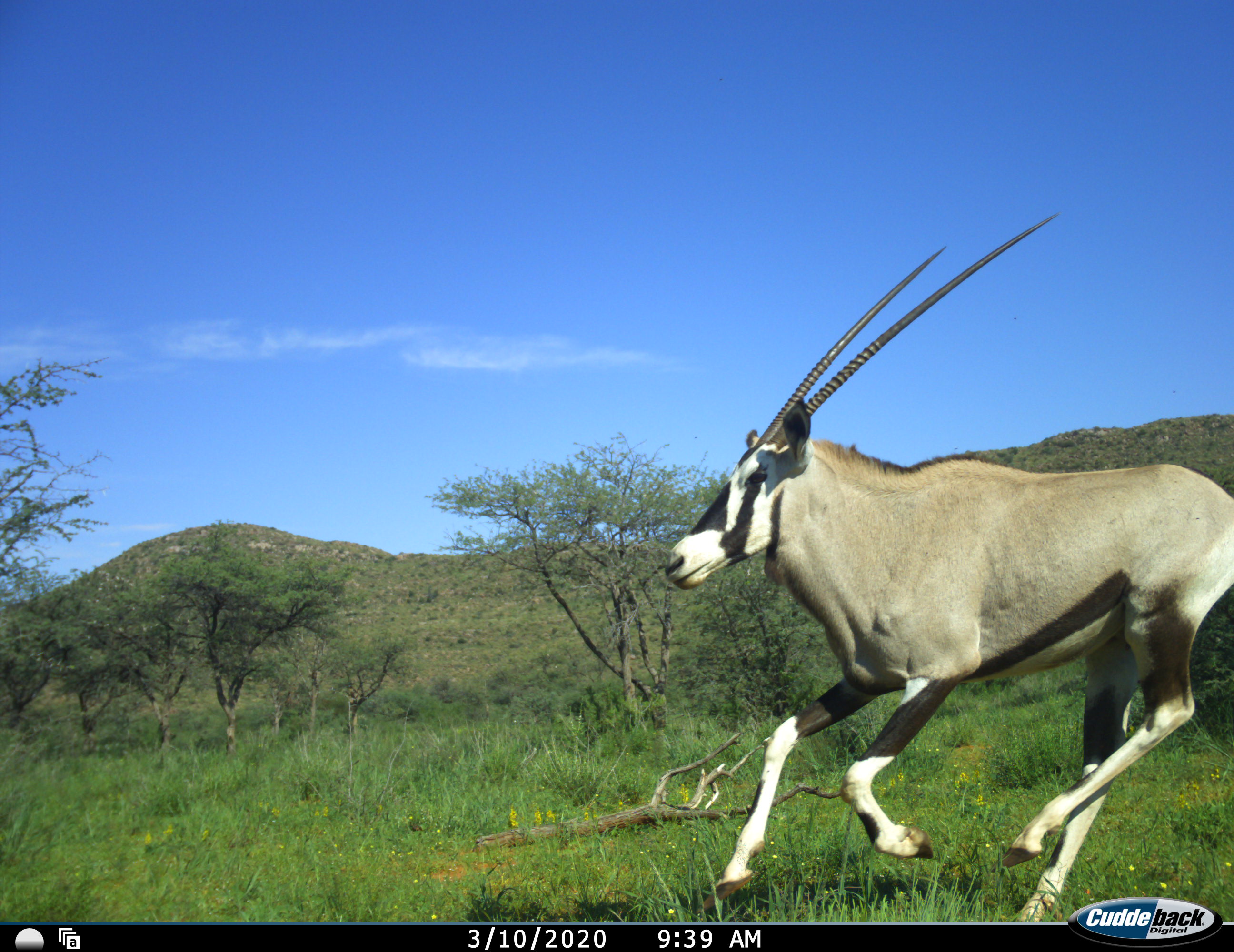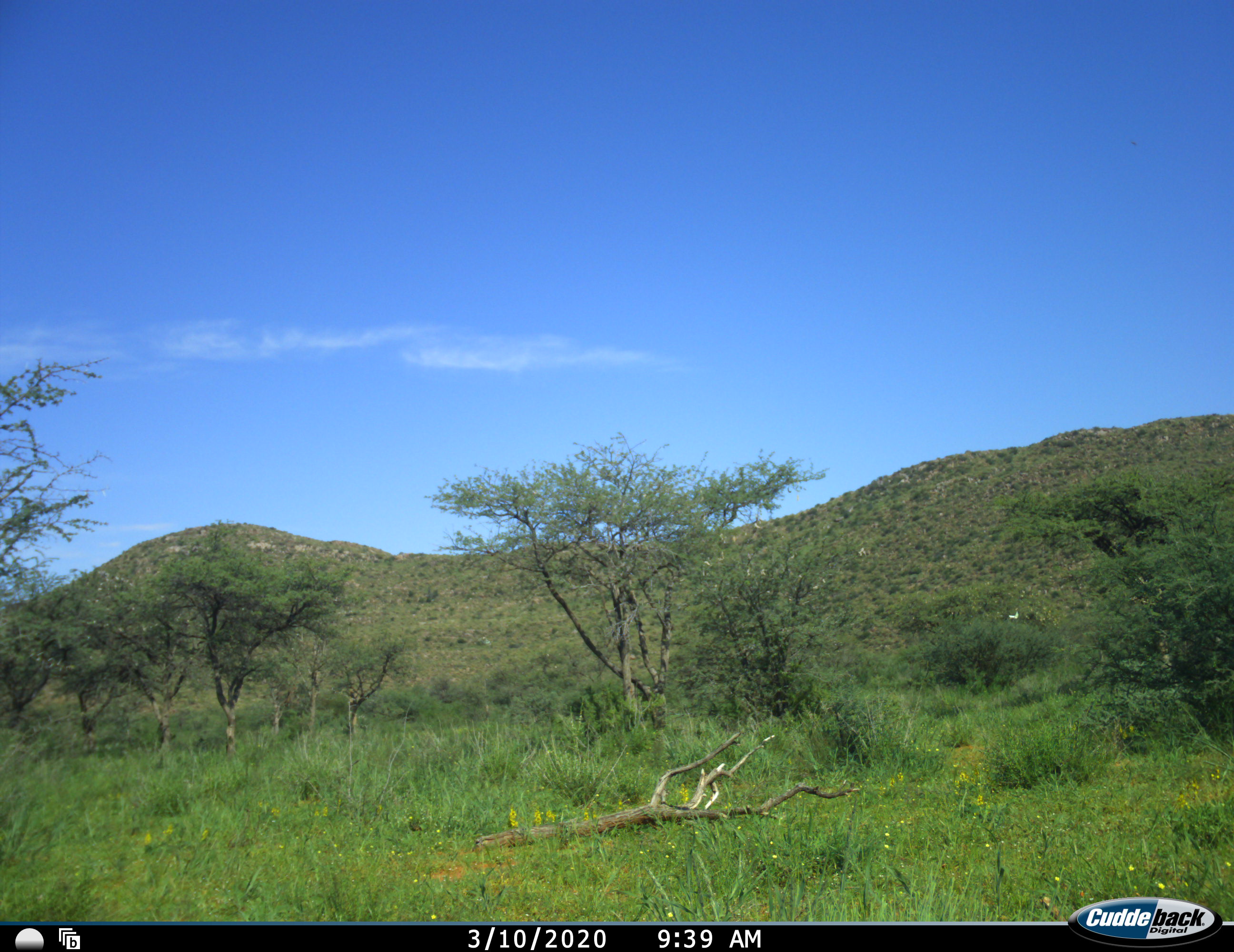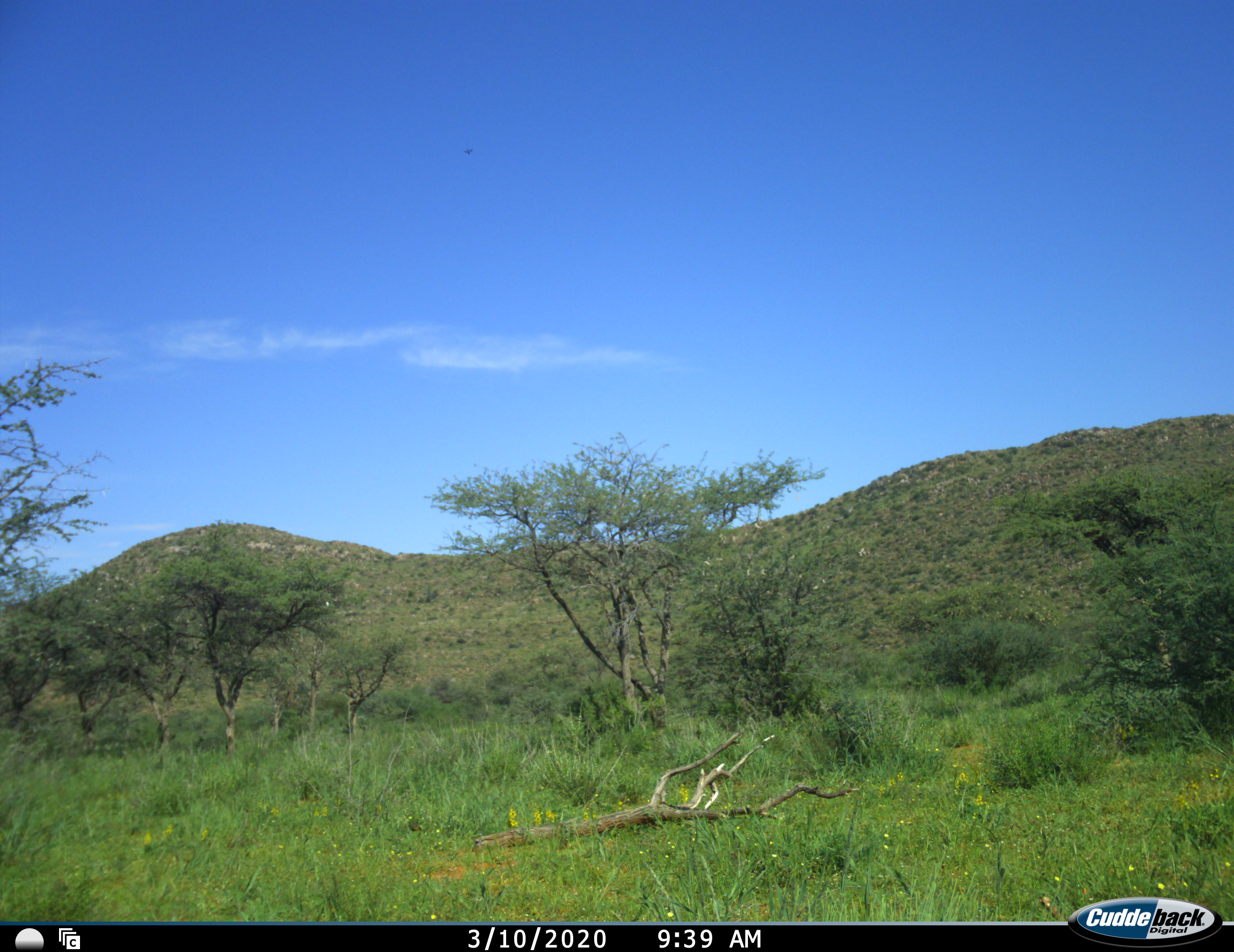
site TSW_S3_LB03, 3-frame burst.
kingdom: Animalia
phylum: Chordata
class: Mammalia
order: Artiodactyla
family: Bovidae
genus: Oryx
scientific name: Oryx gazella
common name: gemsbok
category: oryx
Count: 1.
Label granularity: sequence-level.